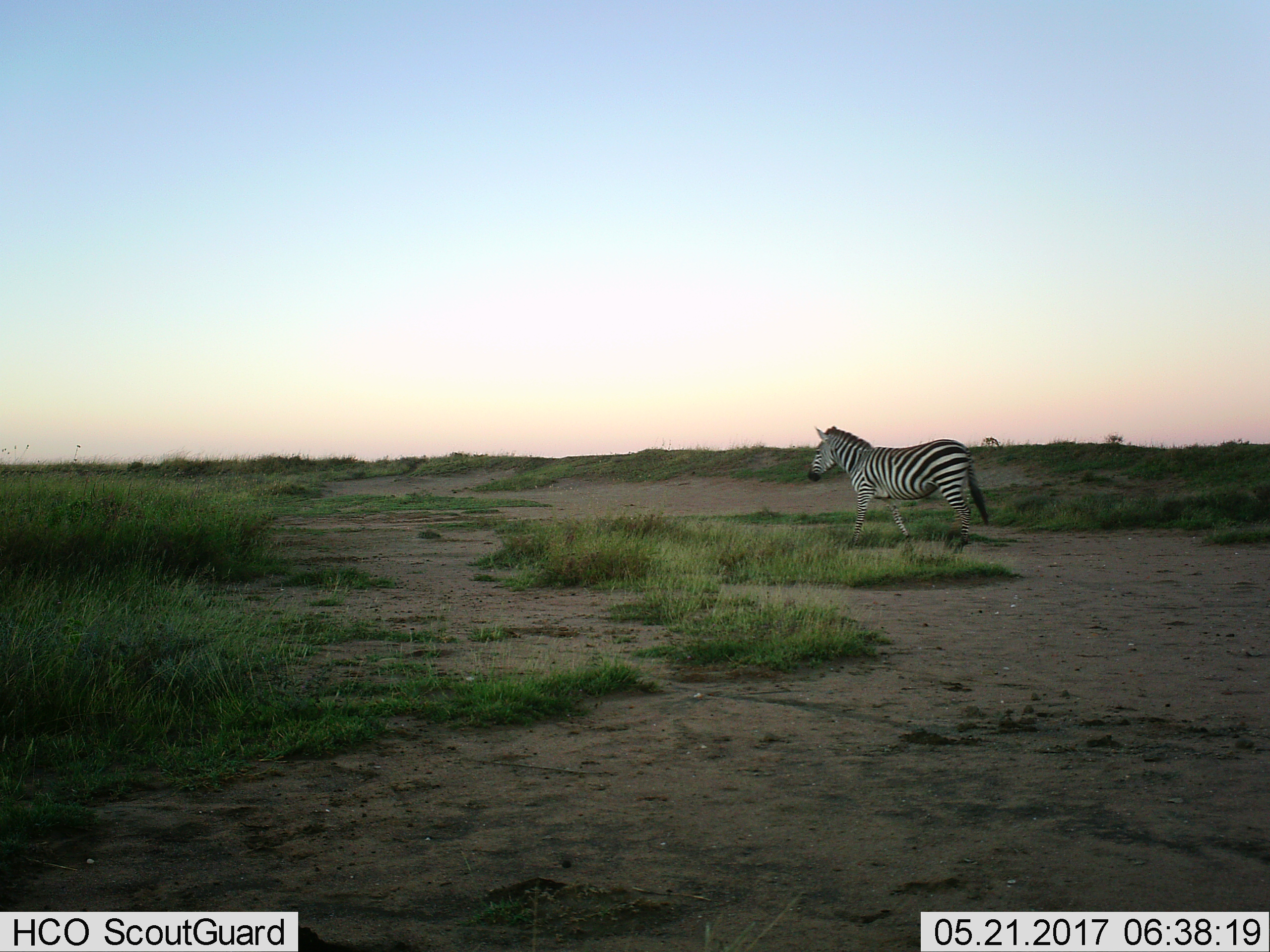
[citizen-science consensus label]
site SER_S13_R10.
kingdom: Animalia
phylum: Chordata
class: Mammalia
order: Perissodactyla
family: Equidae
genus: Equus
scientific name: Equus quagga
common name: plains zebra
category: zebraplains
Zebraplains (plains zebra) (Equus quagga), count 1. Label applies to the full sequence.